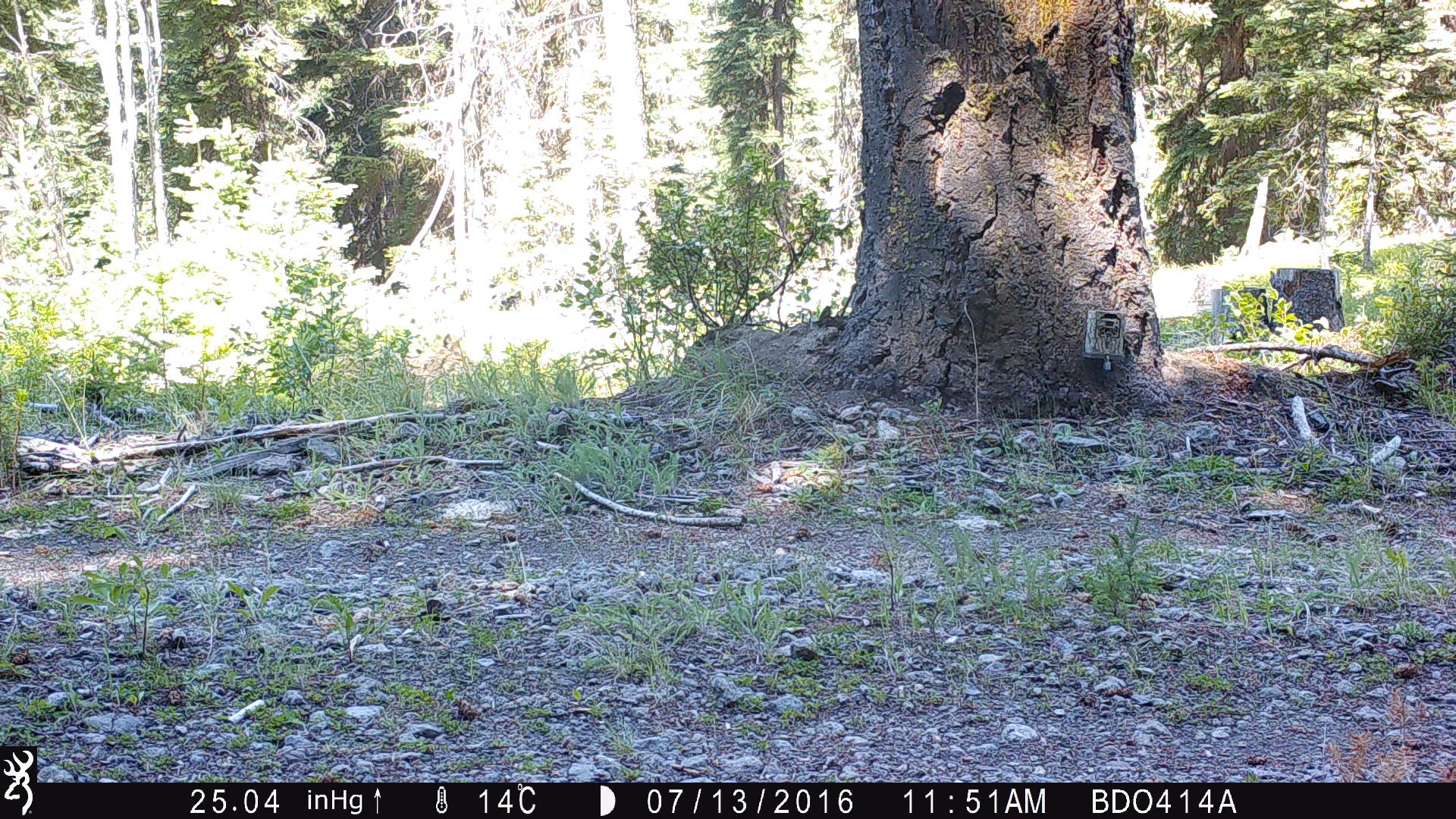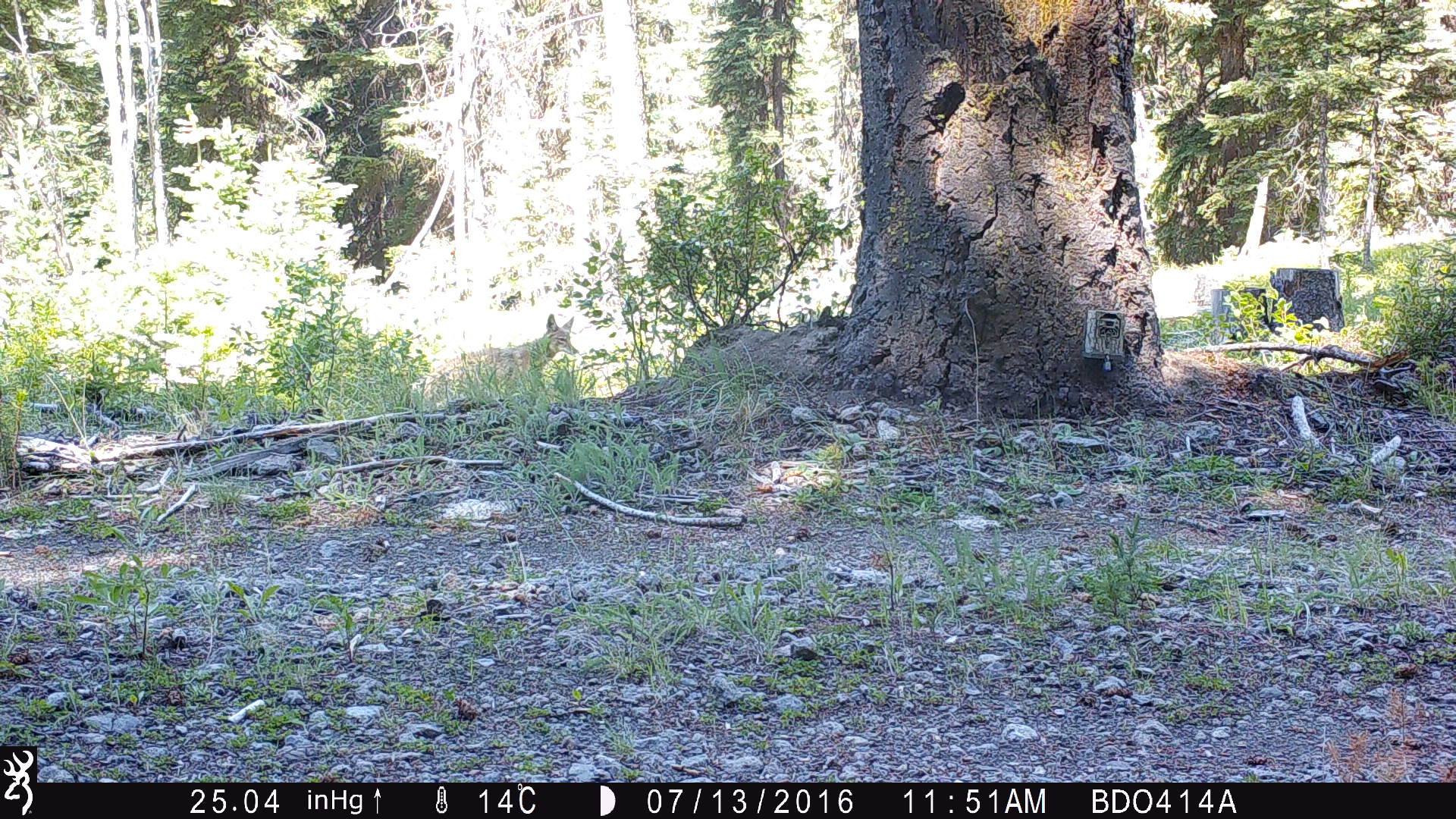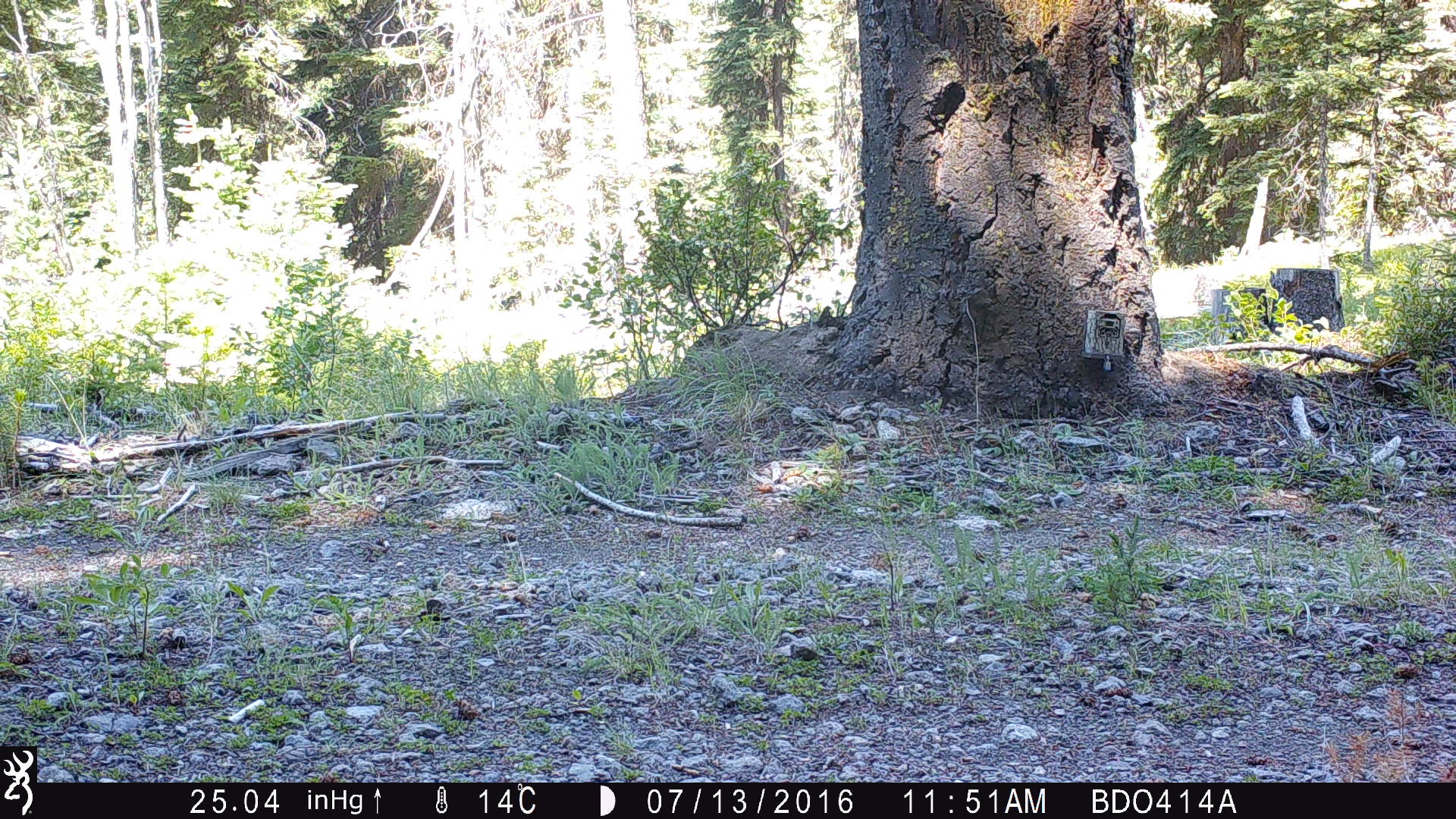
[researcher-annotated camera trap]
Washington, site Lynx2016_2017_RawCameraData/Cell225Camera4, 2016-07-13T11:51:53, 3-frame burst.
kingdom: Animalia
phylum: Chordata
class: Mammalia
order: Carnivora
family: Canidae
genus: Canis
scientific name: Canis latrans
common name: coyote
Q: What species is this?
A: Canis latrans (coyote).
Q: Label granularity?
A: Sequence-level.